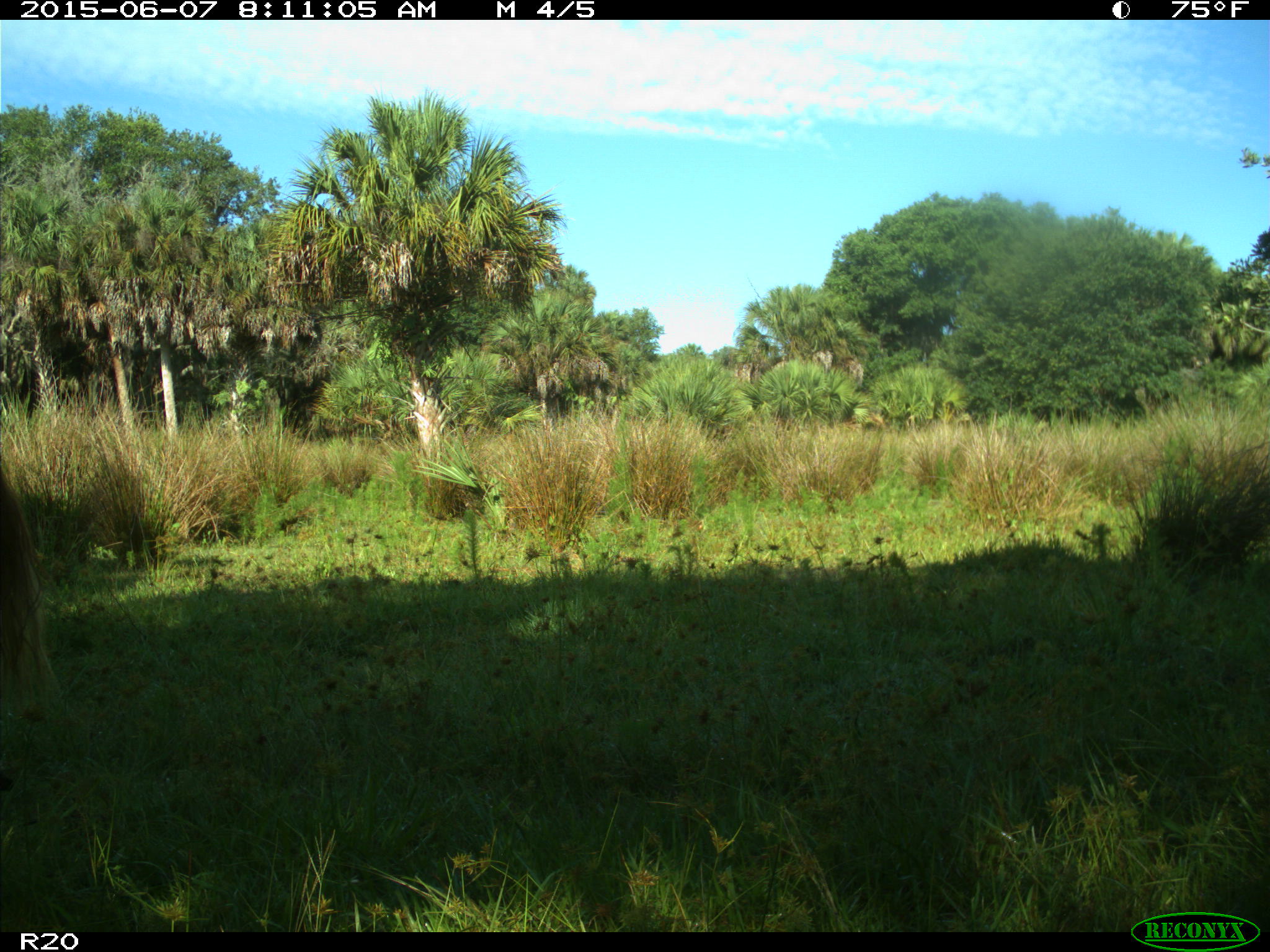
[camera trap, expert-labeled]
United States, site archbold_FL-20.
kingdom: Animalia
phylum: Chordata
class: Mammalia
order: Artiodactyla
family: Bovidae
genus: Bos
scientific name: Bos taurus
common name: domestic cow